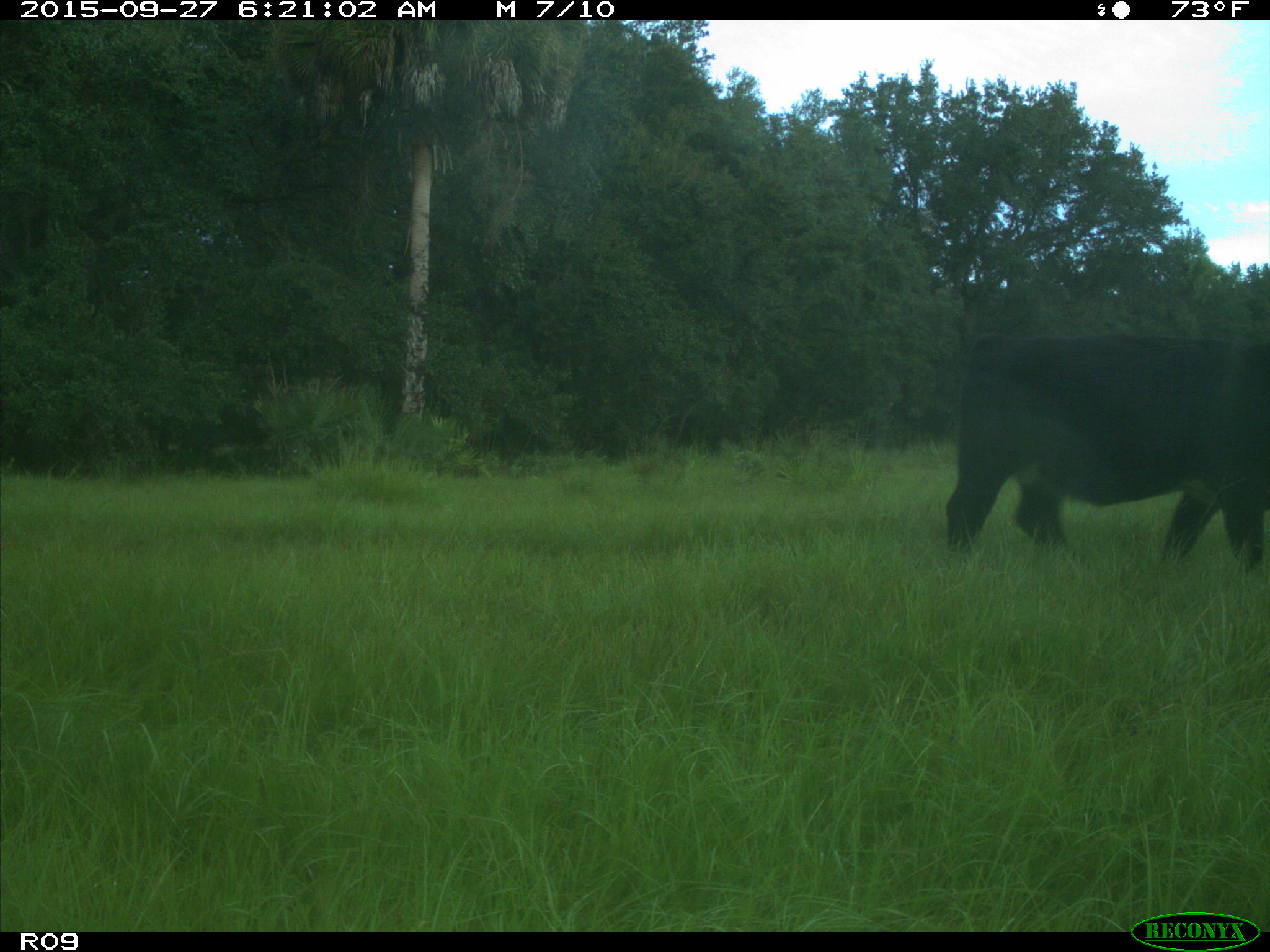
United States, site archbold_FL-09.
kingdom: Animalia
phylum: Chordata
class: Mammalia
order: Artiodactyla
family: Bovidae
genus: Bos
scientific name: Bos taurus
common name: domestic cow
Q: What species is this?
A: Bos taurus (domestic cow).